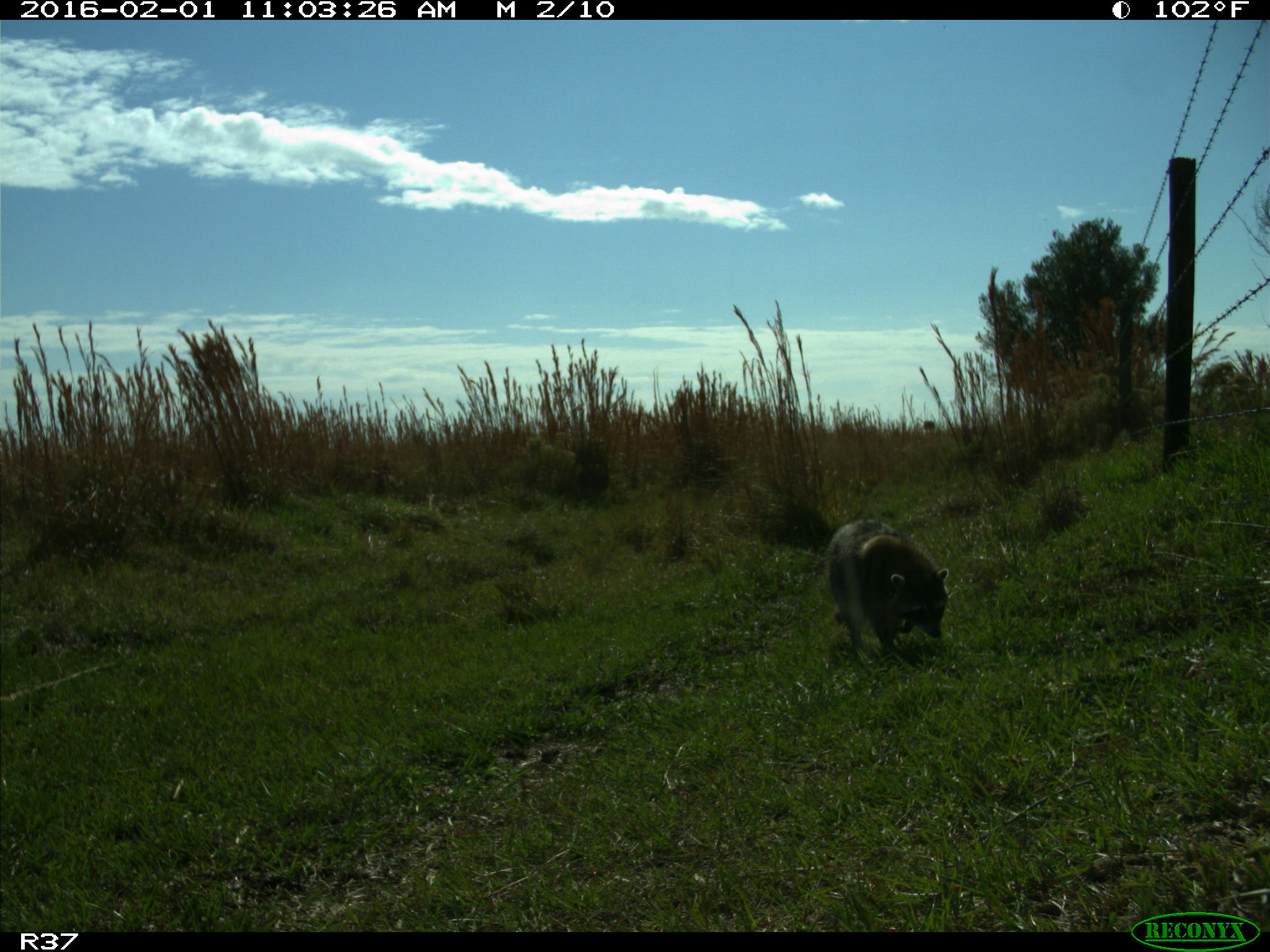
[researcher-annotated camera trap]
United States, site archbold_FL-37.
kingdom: Animalia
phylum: Chordata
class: Mammalia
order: Carnivora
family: Procyonidae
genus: Procyon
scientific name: Procyon lotor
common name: common raccoon